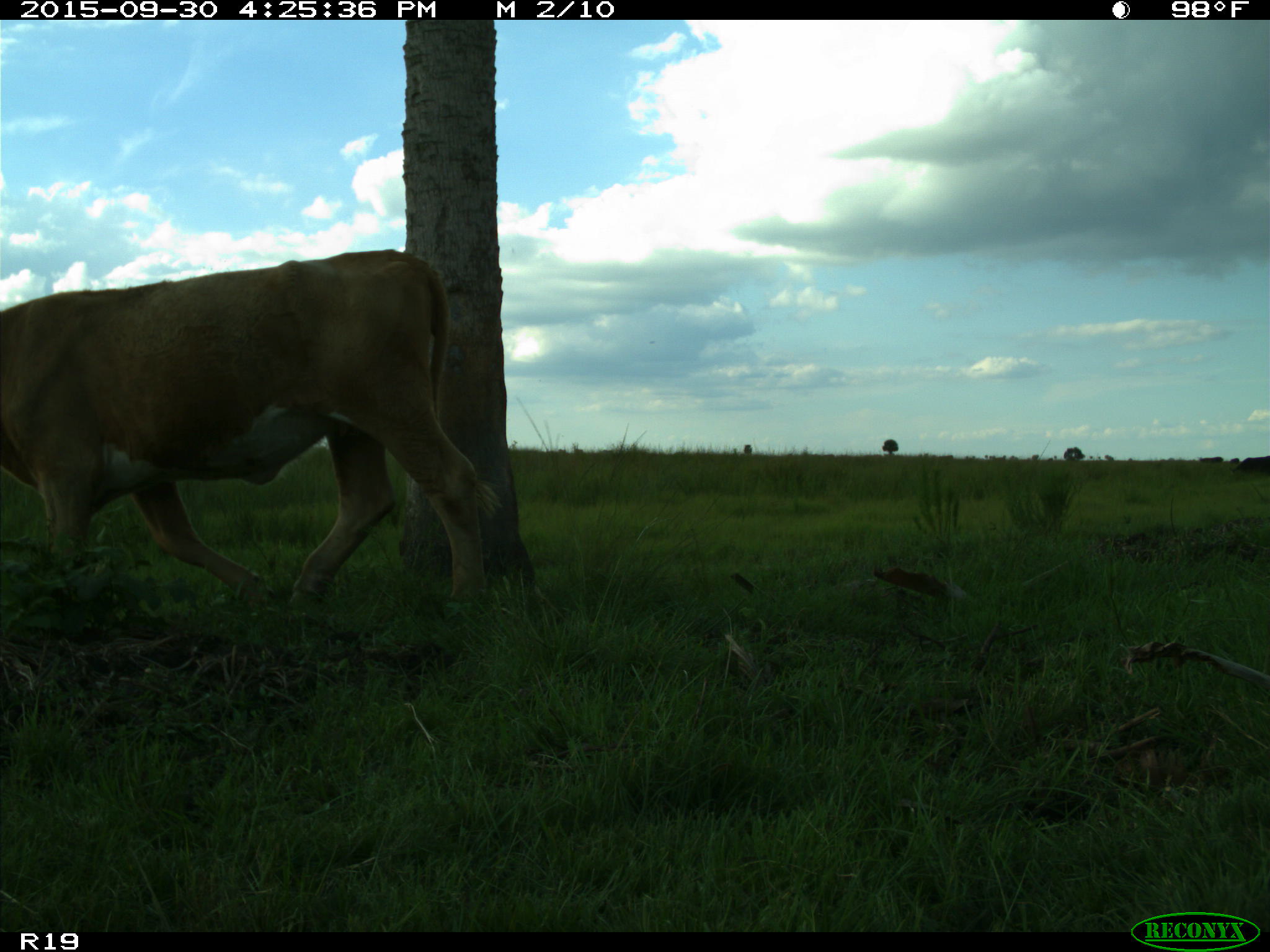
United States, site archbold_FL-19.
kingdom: Animalia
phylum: Chordata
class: Mammalia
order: Artiodactyla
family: Bovidae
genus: Bos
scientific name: Bos taurus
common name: domestic cow